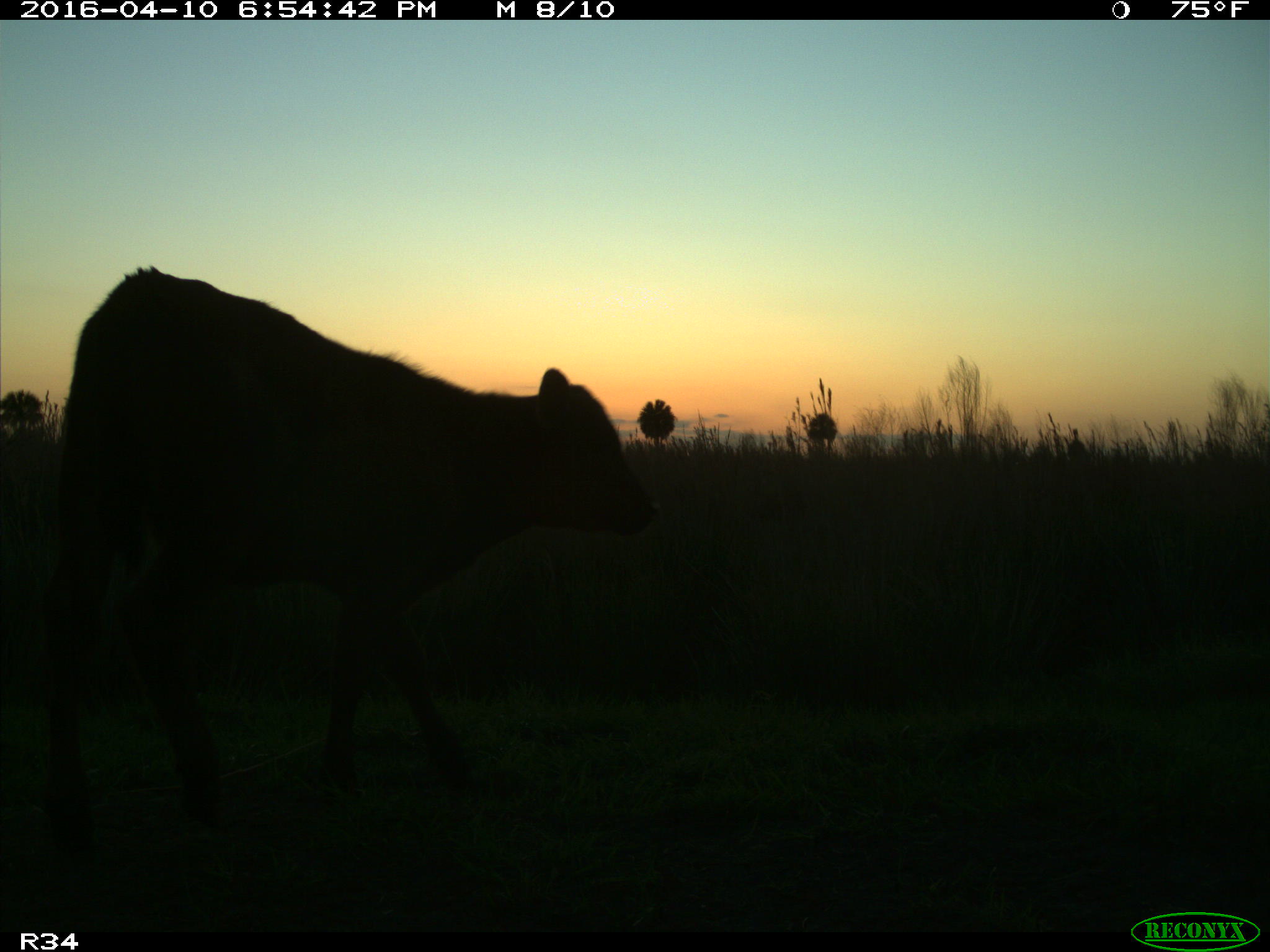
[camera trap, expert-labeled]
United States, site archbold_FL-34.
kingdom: Animalia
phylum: Chordata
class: Mammalia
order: Artiodactyla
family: Bovidae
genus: Bos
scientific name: Bos taurus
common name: domestic cow